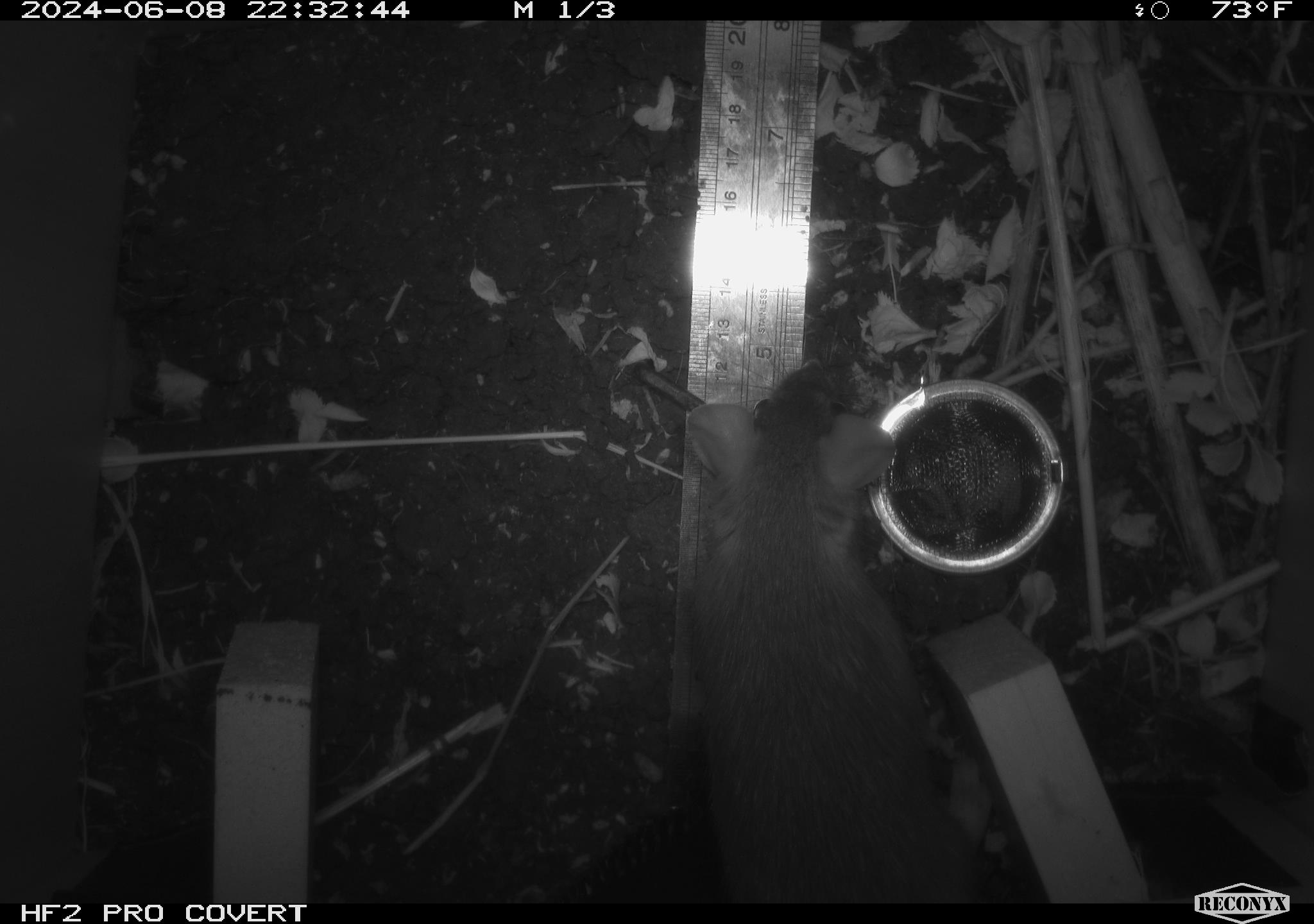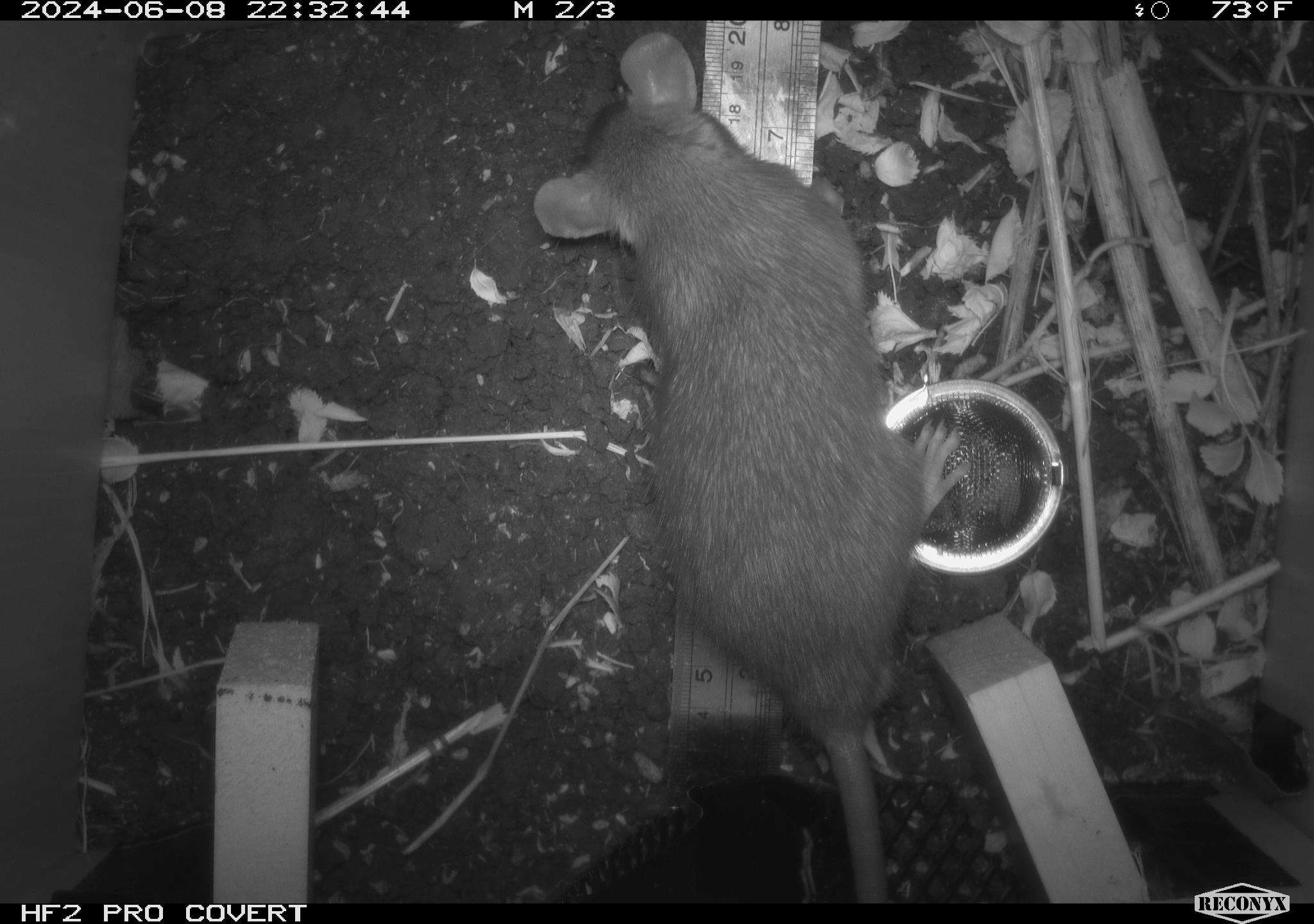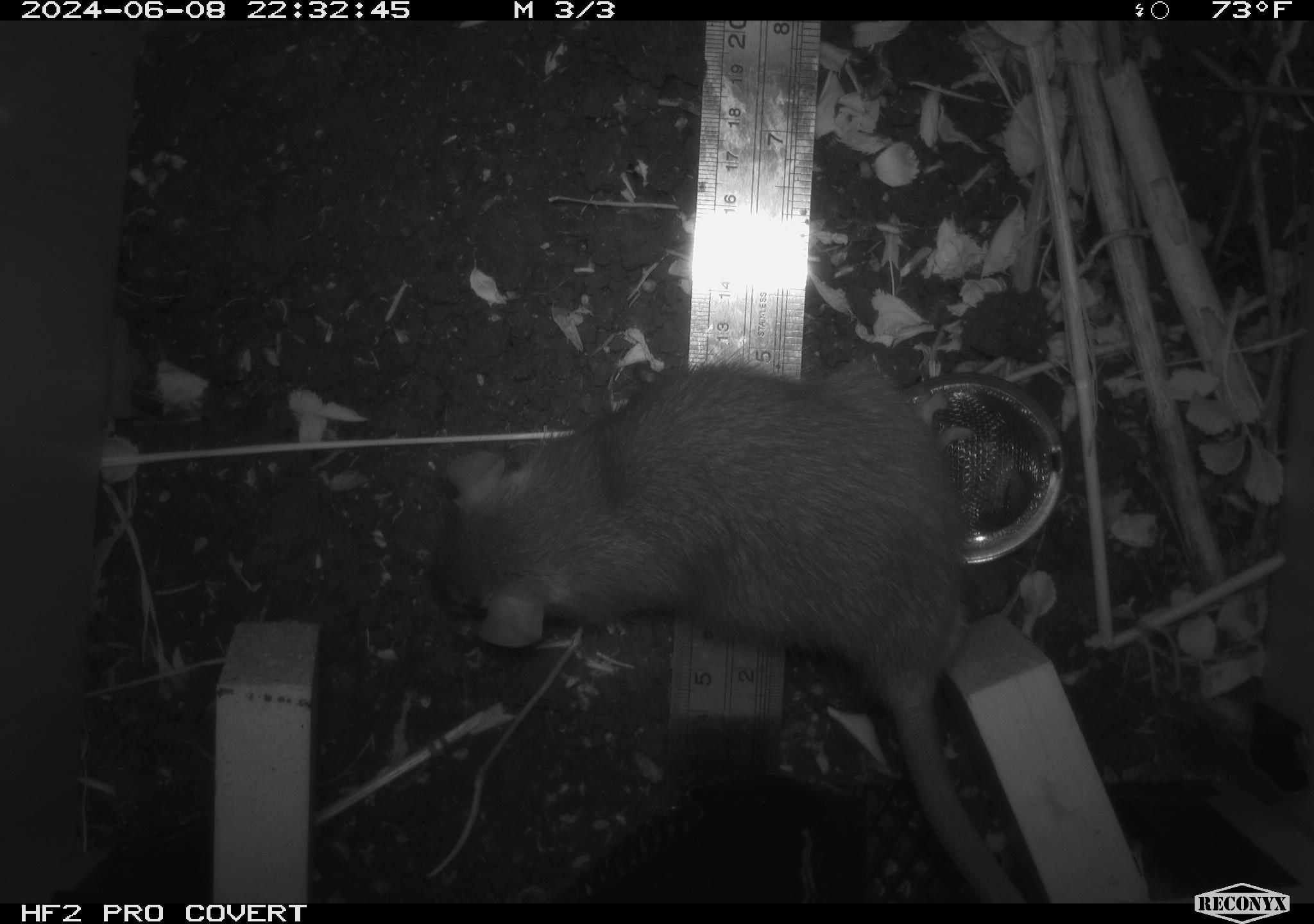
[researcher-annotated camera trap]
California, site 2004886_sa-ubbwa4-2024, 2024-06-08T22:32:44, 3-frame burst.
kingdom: Animalia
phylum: Chordata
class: Mammalia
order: Rodentia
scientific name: Rodentia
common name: woodrat or rat or mouse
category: woodrat or rat or mouse species